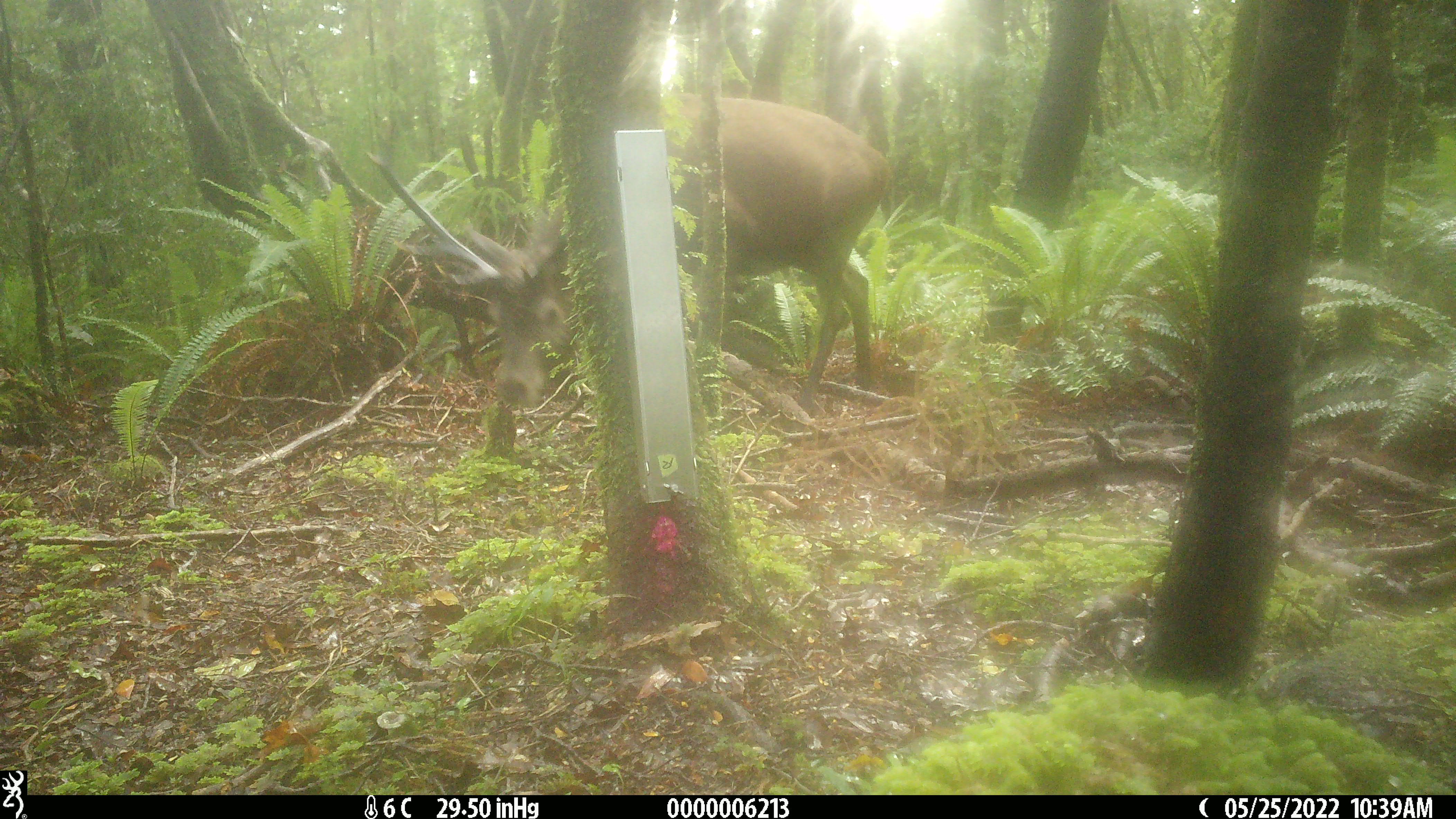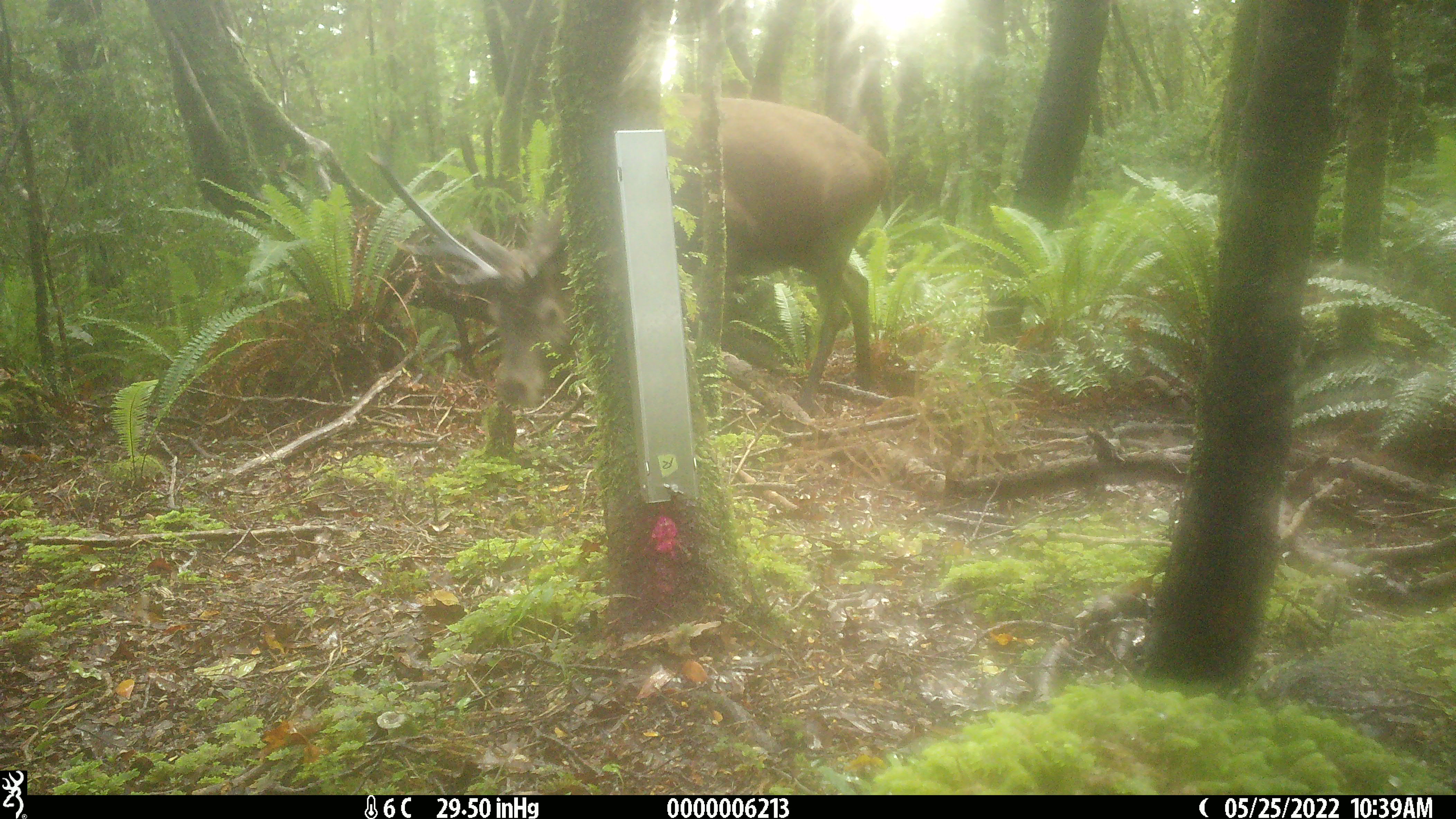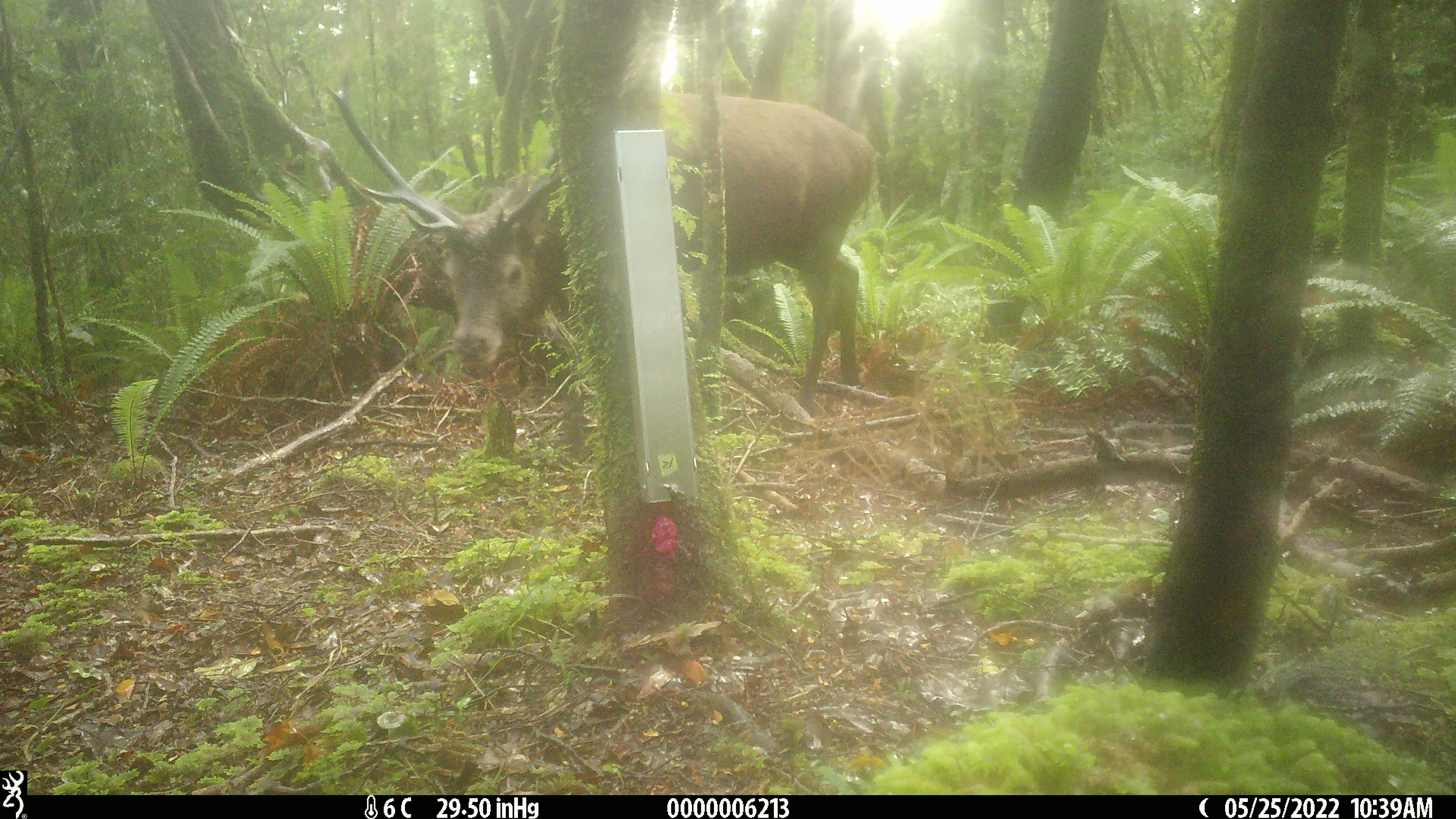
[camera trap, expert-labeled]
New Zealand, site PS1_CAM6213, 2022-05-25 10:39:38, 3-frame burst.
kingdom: Animalia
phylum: Chordata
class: Mammalia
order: Artiodactyla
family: Cervidae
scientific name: Cervidae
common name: deer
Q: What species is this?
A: Deer (Cervidae).